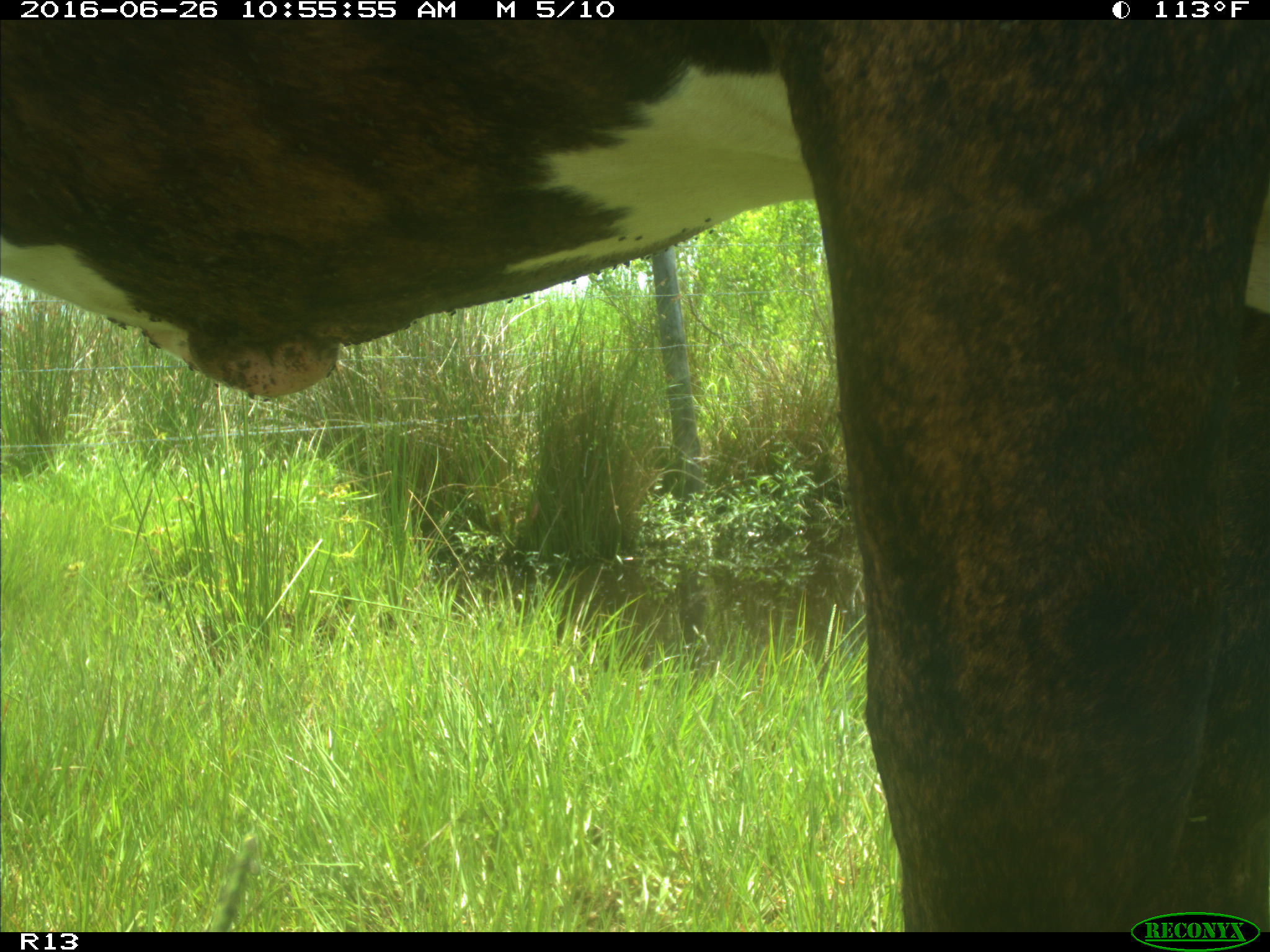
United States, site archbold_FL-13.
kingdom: Animalia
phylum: Chordata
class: Mammalia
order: Artiodactyla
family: Bovidae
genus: Bos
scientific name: Bos taurus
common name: domestic cow